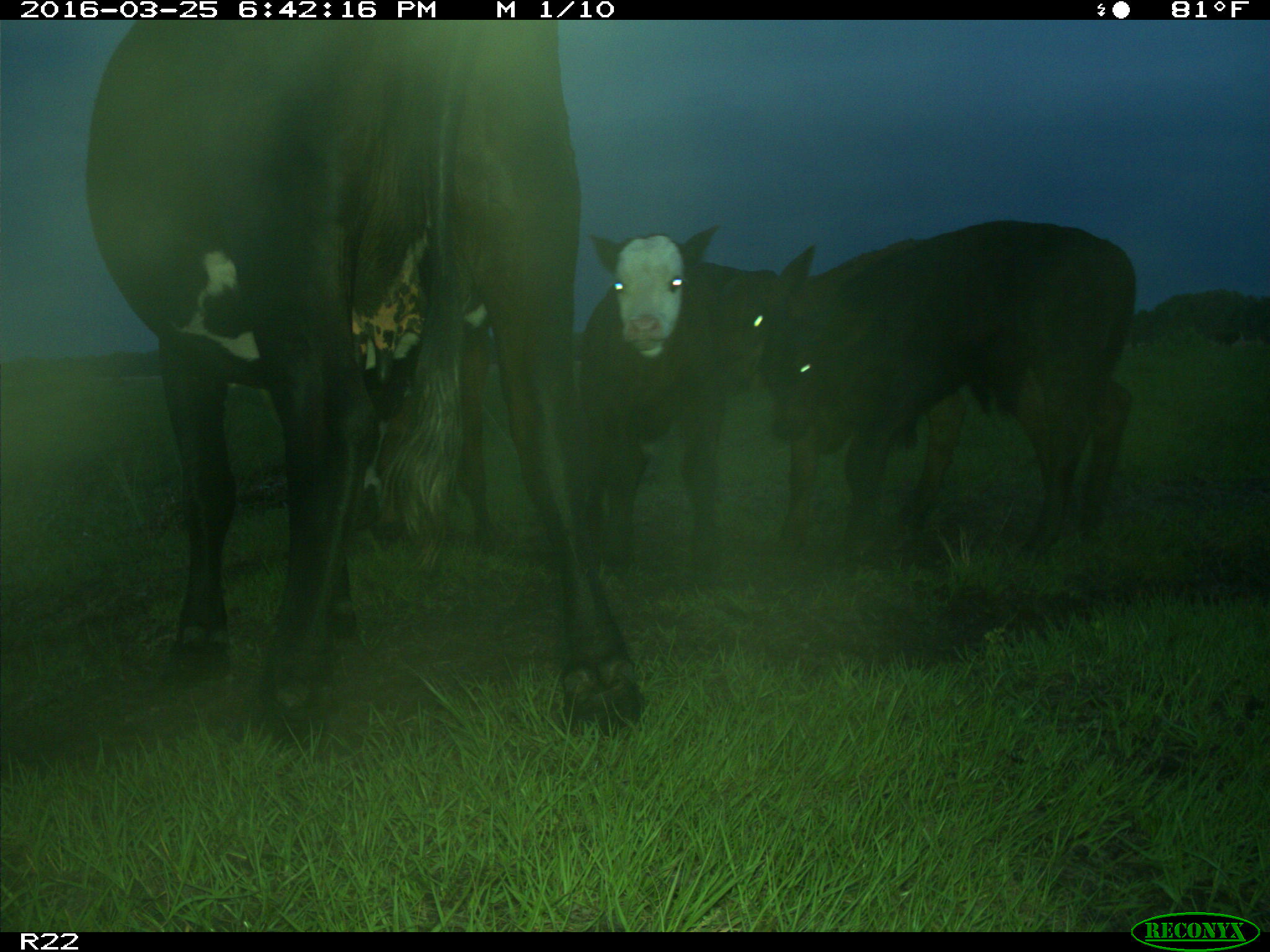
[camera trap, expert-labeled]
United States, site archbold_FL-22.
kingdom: Animalia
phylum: Chordata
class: Mammalia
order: Artiodactyla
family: Bovidae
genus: Bos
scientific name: Bos taurus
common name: domestic cow